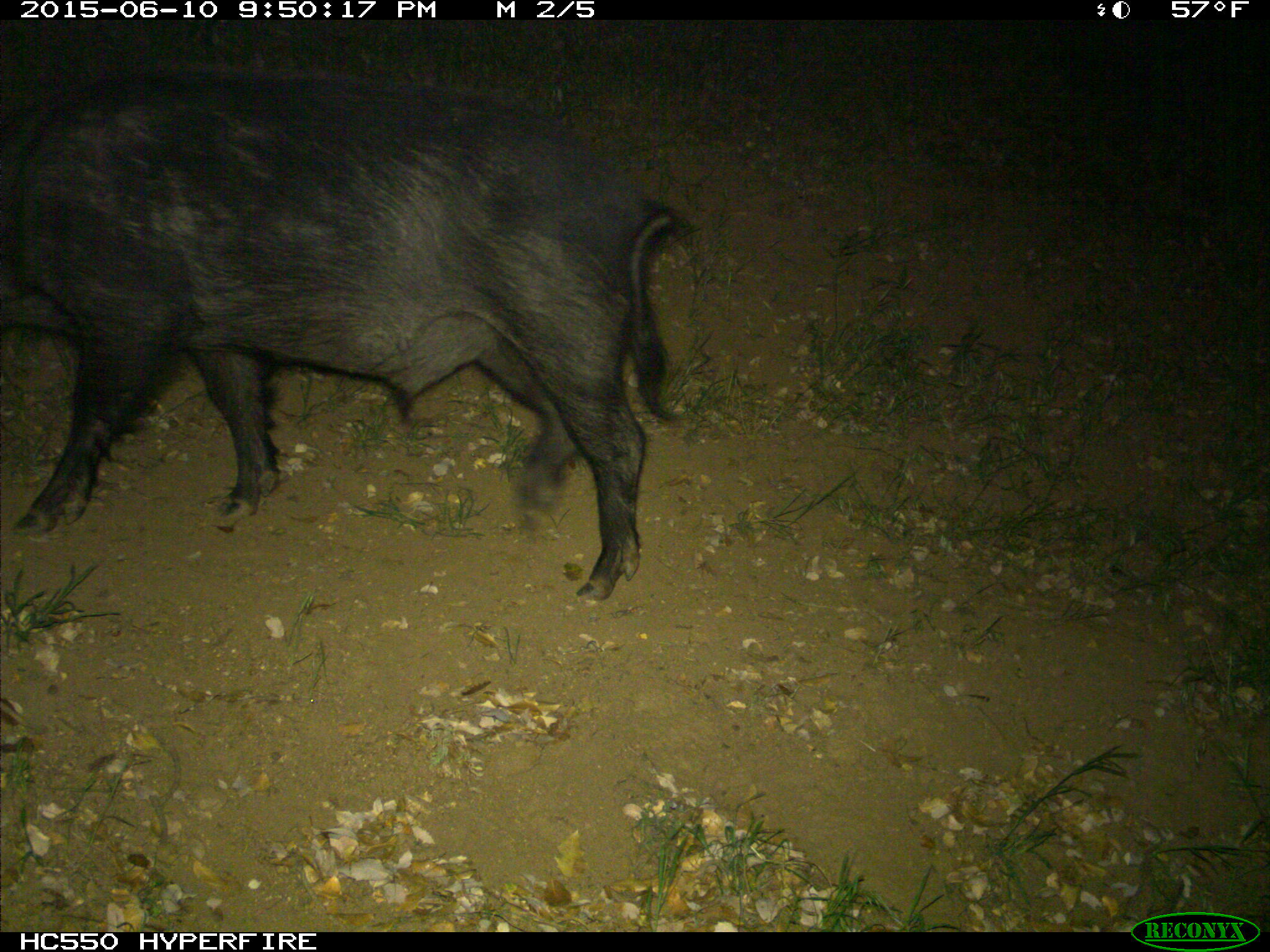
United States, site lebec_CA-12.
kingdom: Animalia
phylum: Chordata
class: Mammalia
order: Artiodactyla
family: Suidae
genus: Sus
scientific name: Sus scrofa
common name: wild boar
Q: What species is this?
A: Sus scrofa (wild boar).